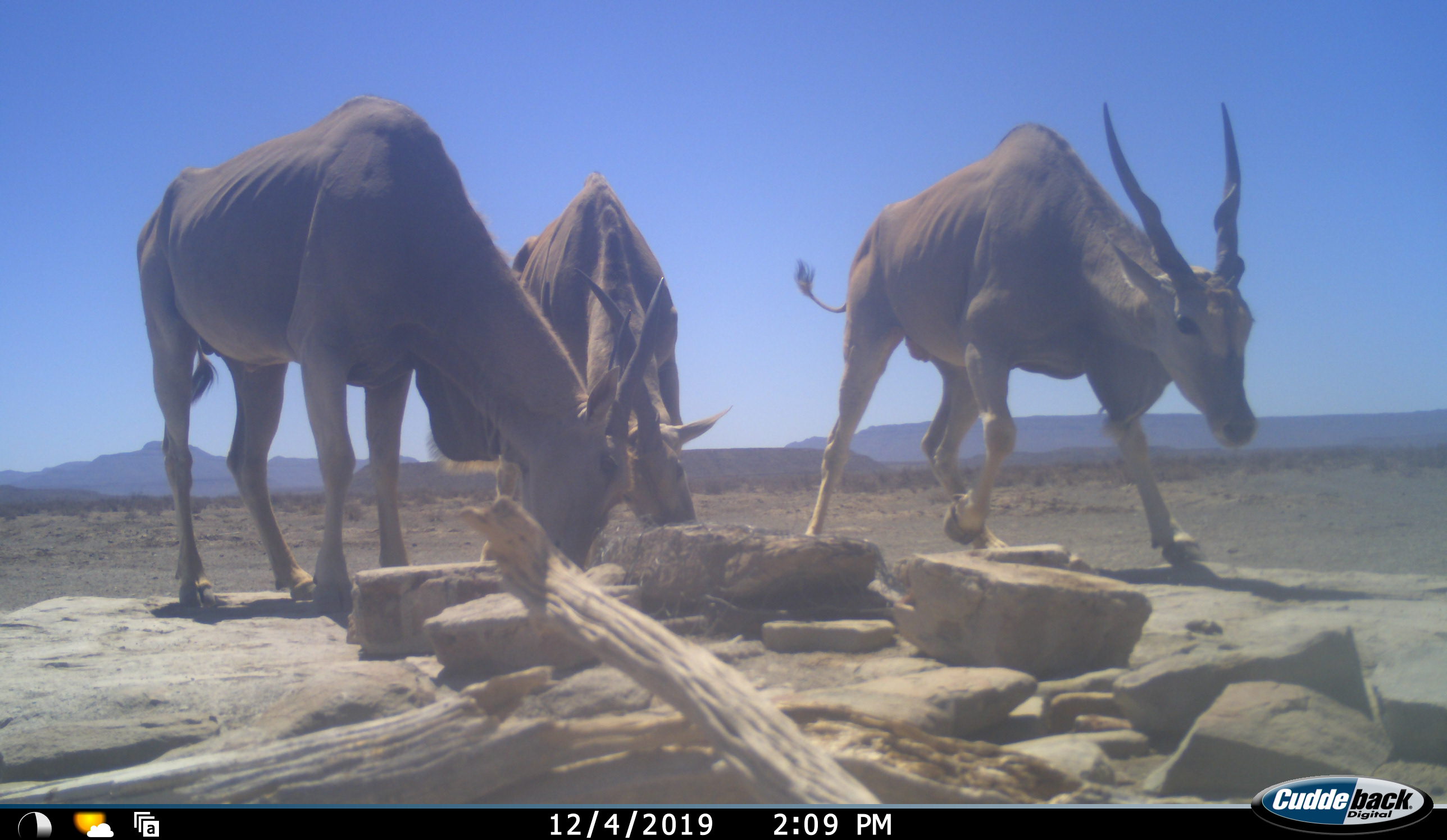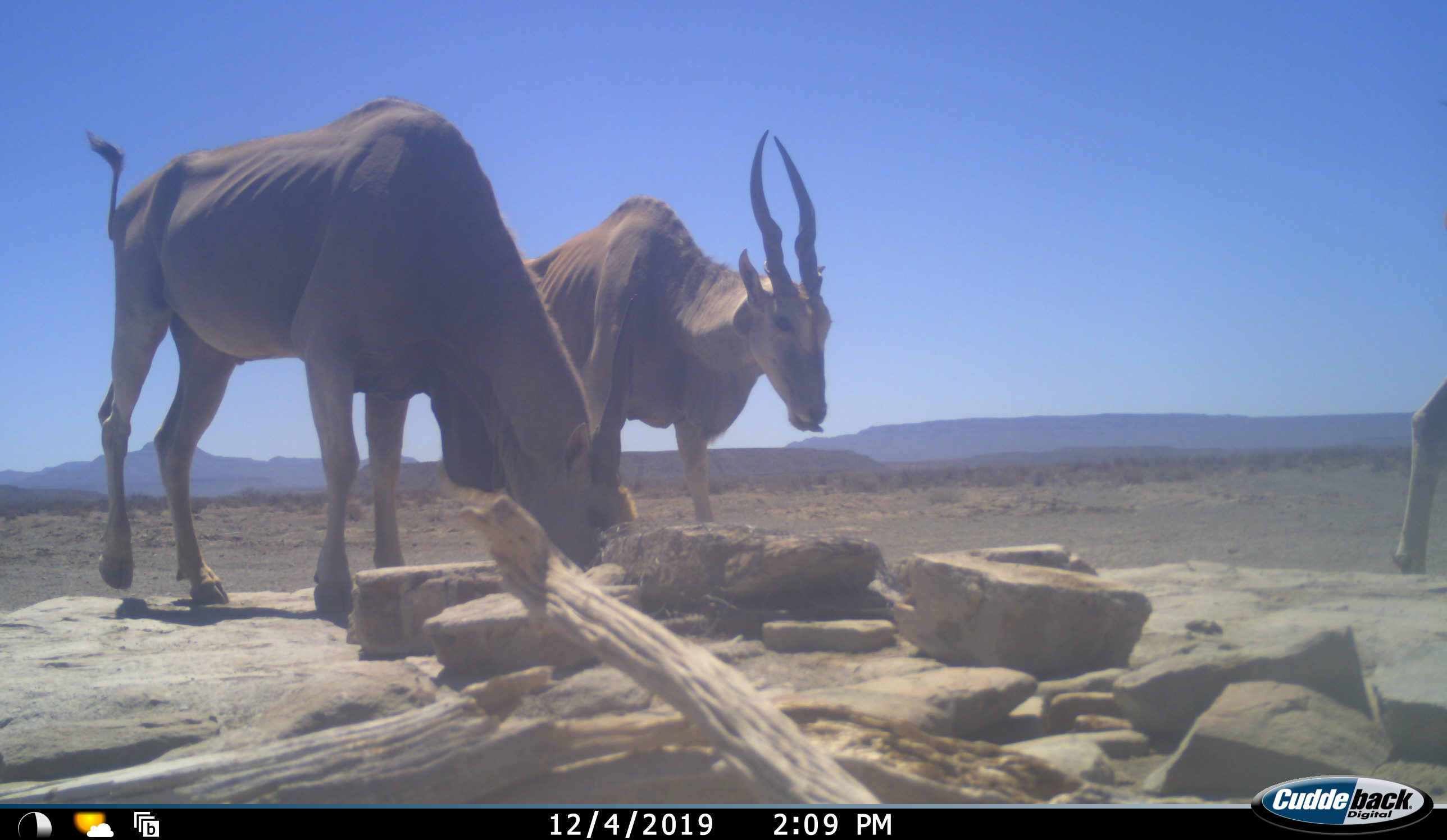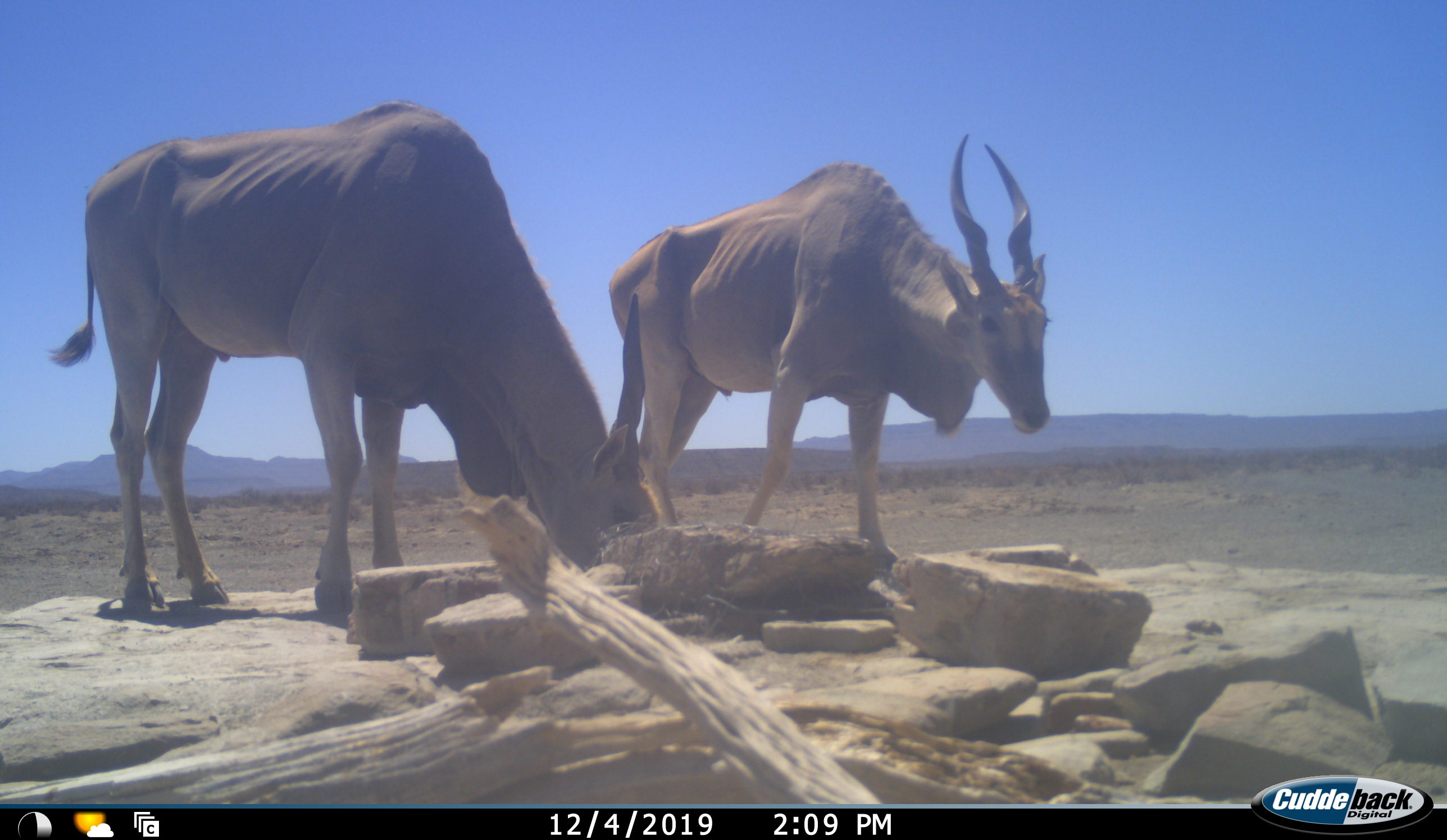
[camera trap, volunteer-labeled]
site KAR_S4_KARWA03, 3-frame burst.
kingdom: Animalia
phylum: Chordata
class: Mammalia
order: Artiodactyla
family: Bovidae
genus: Tragelaphus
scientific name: Tragelaphus oryx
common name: eland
Eland (Tragelaphus oryx), count 3. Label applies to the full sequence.